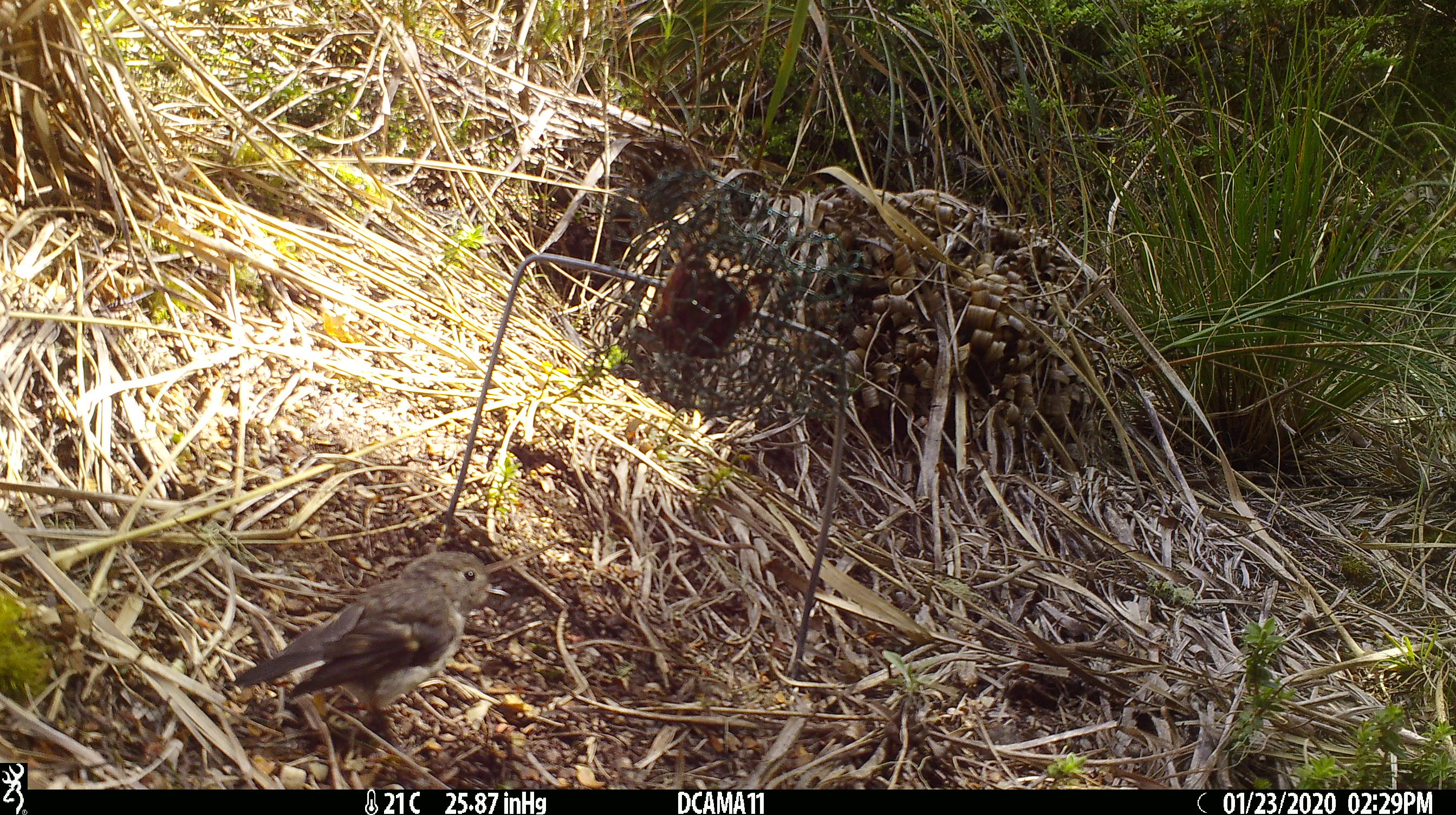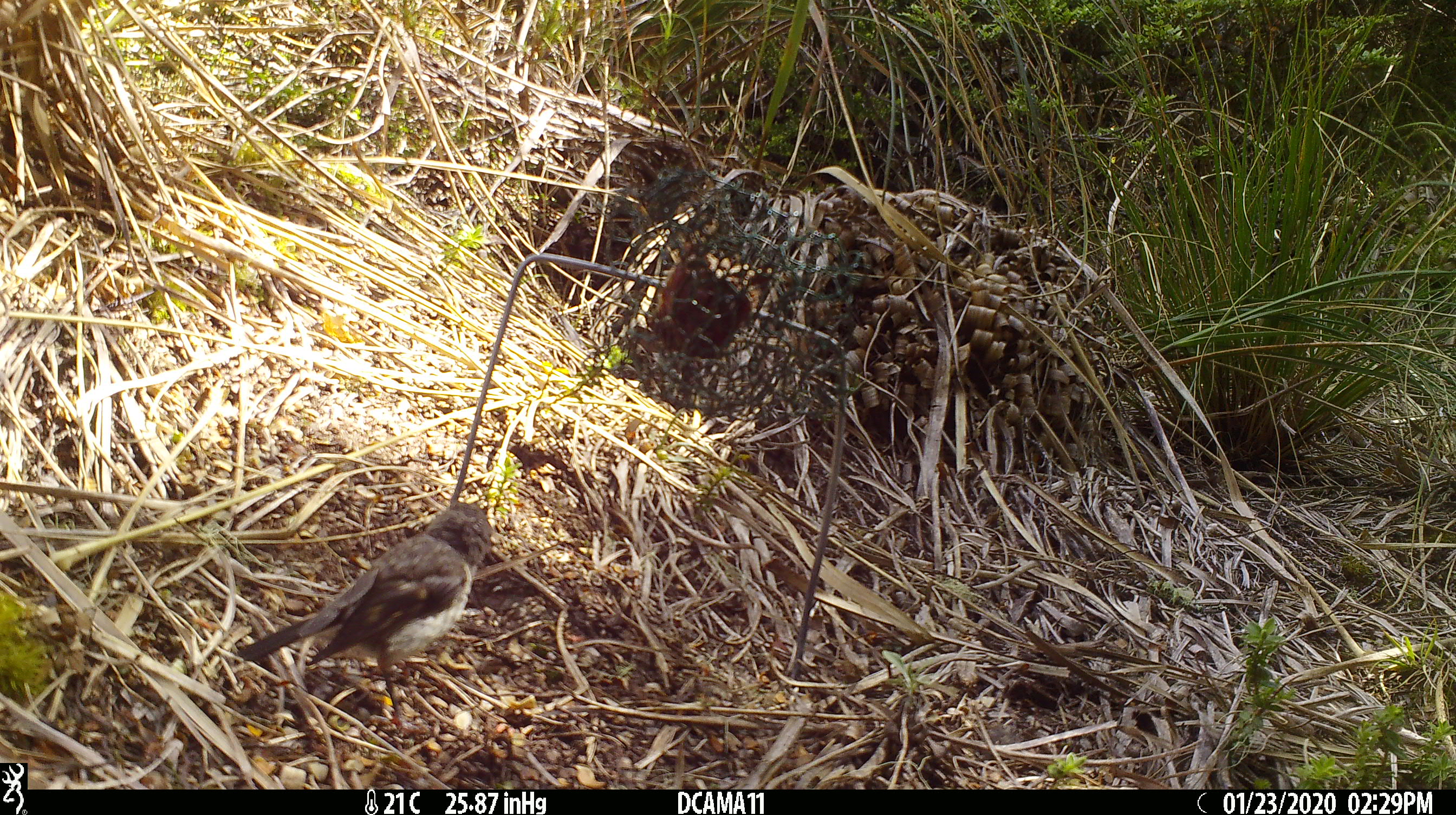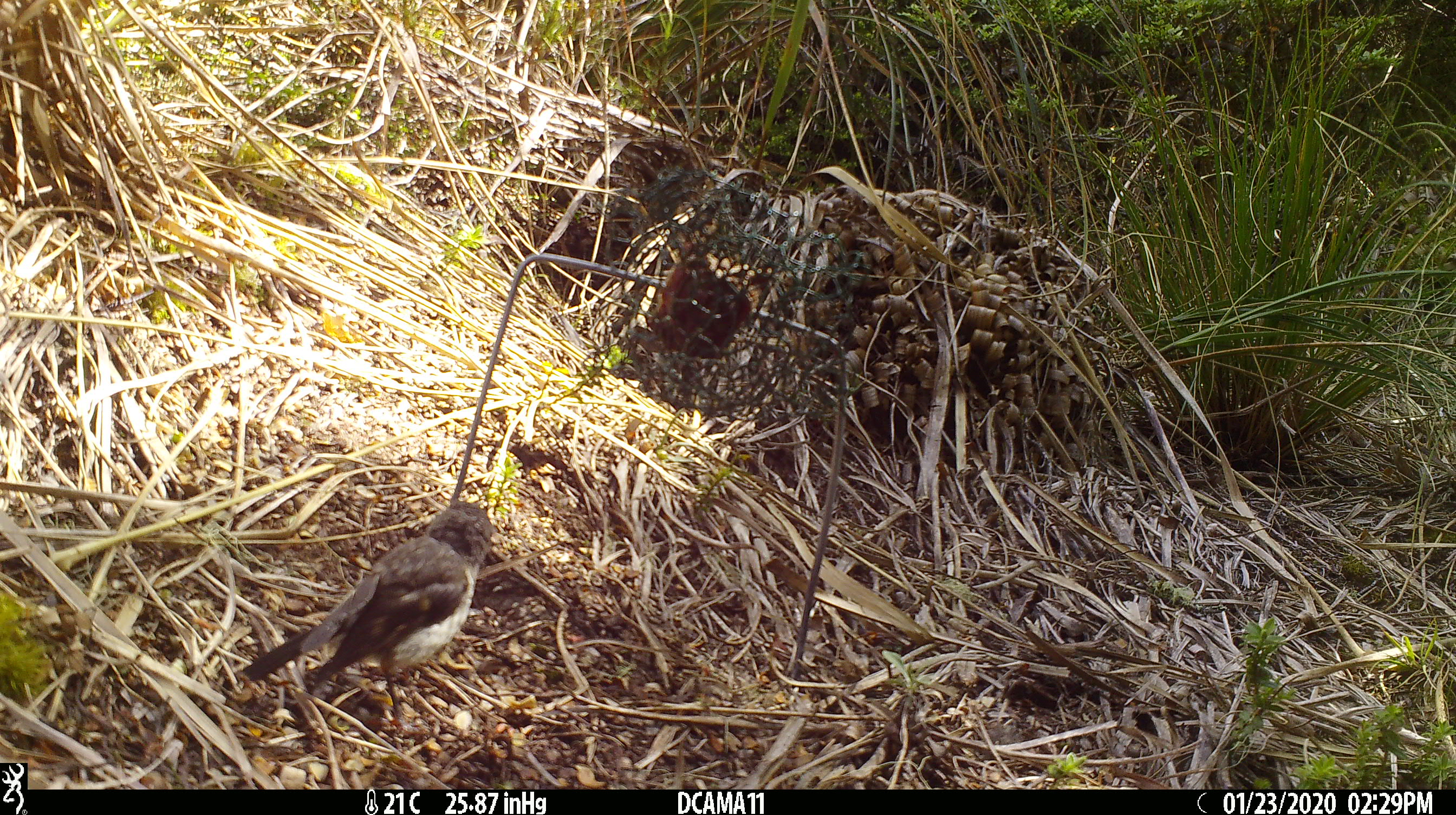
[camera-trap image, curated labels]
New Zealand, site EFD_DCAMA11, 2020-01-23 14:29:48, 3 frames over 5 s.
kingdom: Animalia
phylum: Chordata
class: Aves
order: Passeriformes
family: Petroicidae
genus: Petroica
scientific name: Petroica macrocephala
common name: tomtit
Tomtit (Petroica macrocephala).